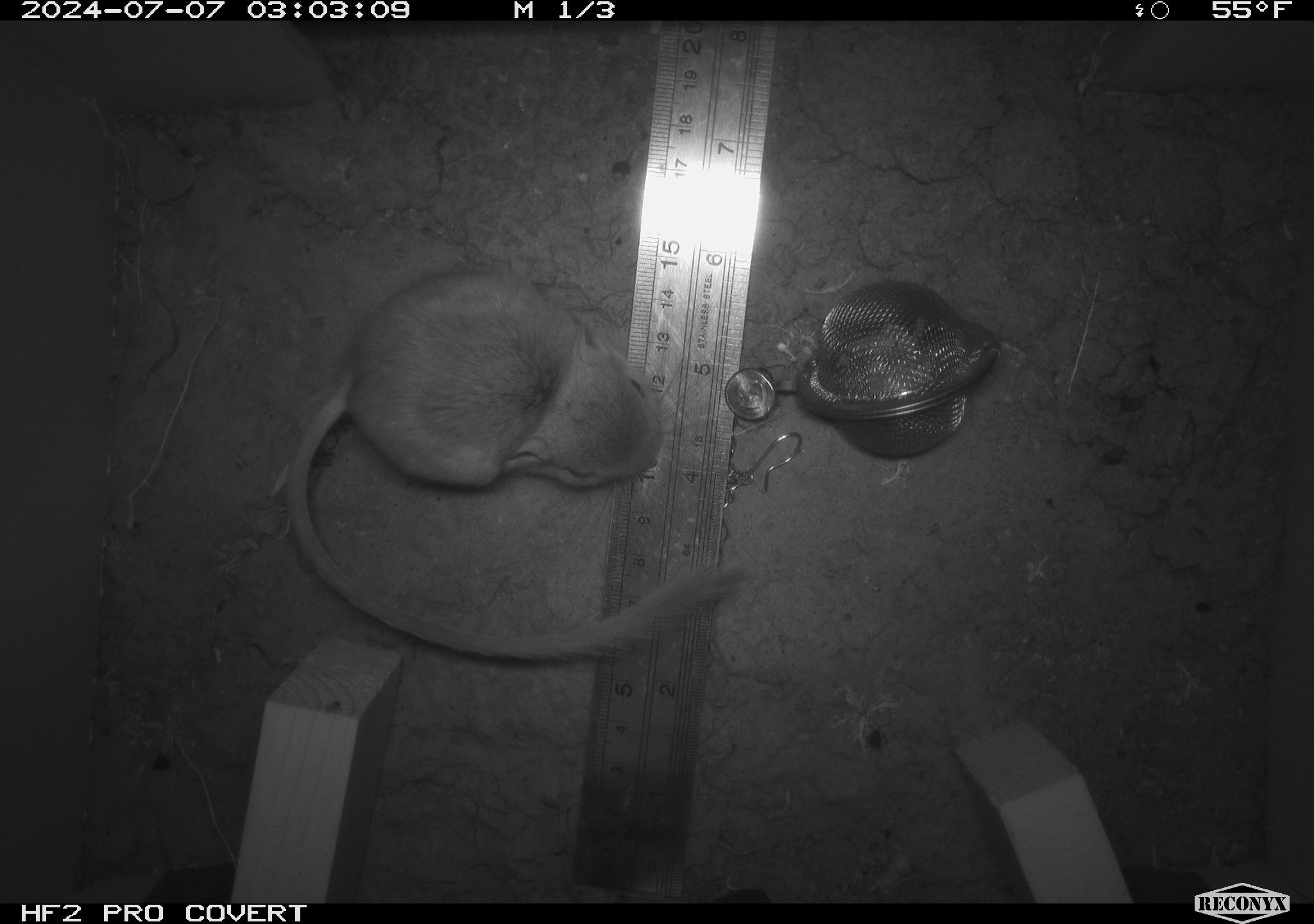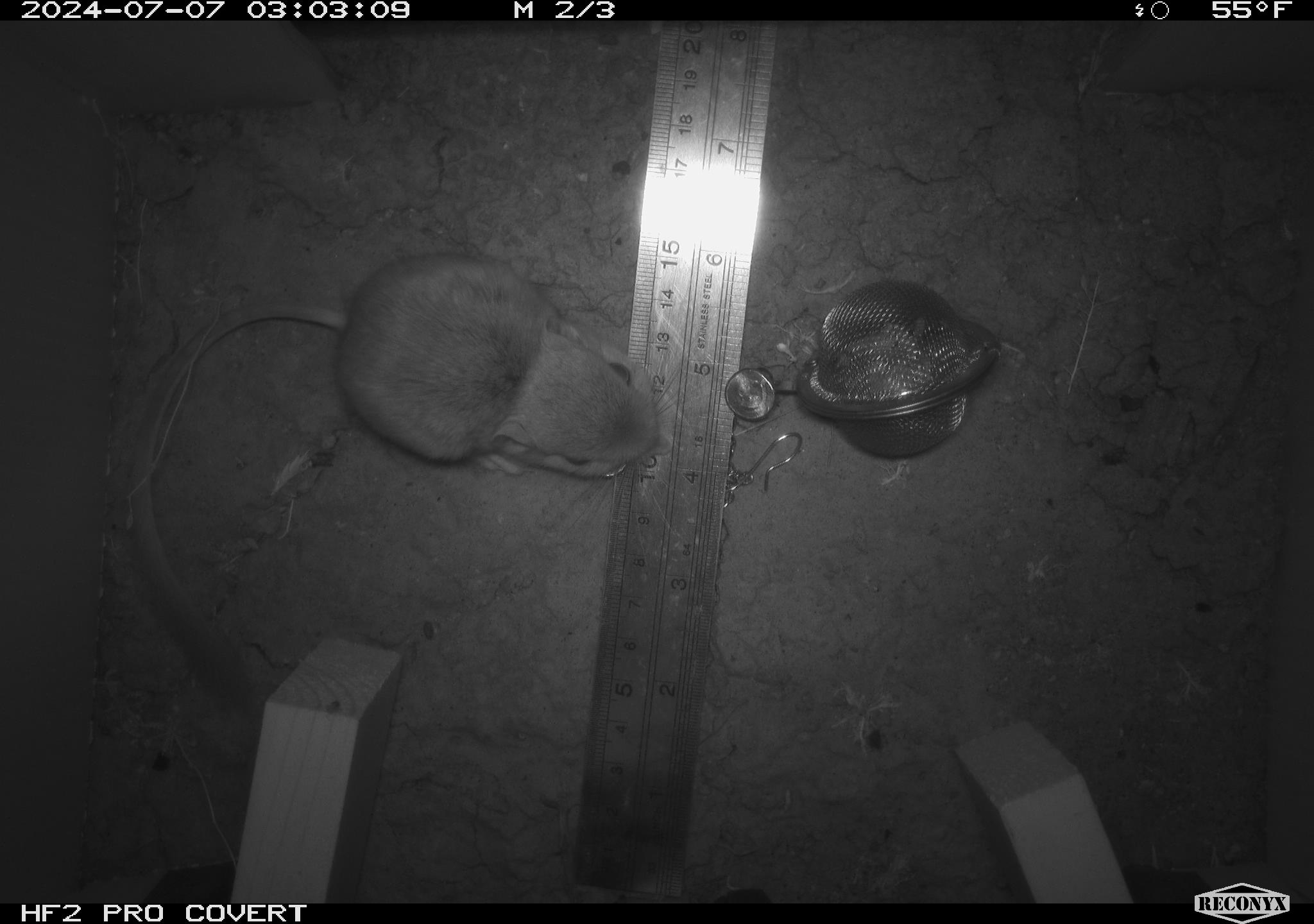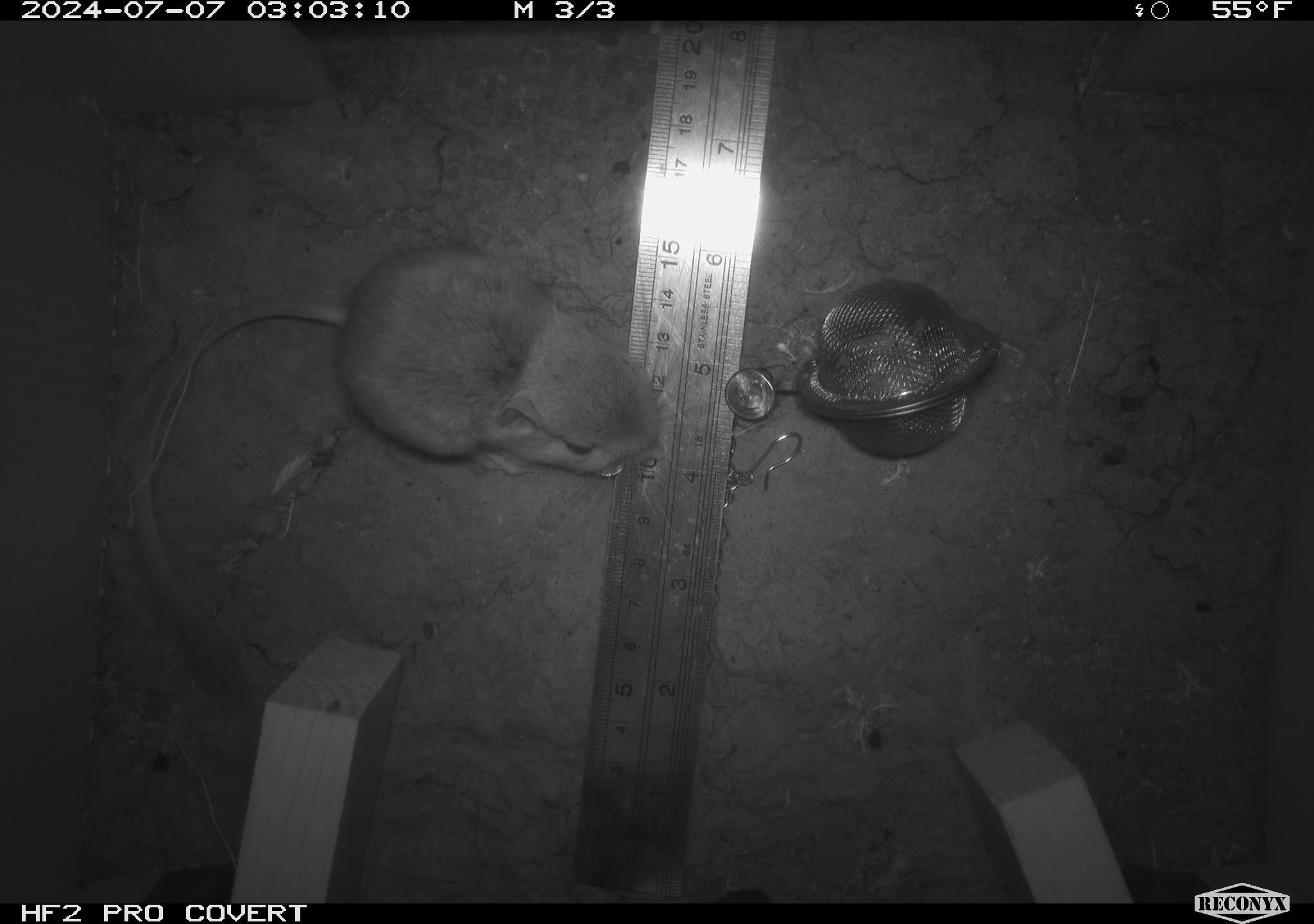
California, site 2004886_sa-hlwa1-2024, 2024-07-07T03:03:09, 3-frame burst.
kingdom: Animalia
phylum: Chordata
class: Mammalia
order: Rodentia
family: Heteromyidae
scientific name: Heteromyidae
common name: kangaroo rats and pocket mice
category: heteromyidae family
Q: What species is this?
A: Heteromyidae family (kangaroo rats and pocket mice) (Heteromyidae).